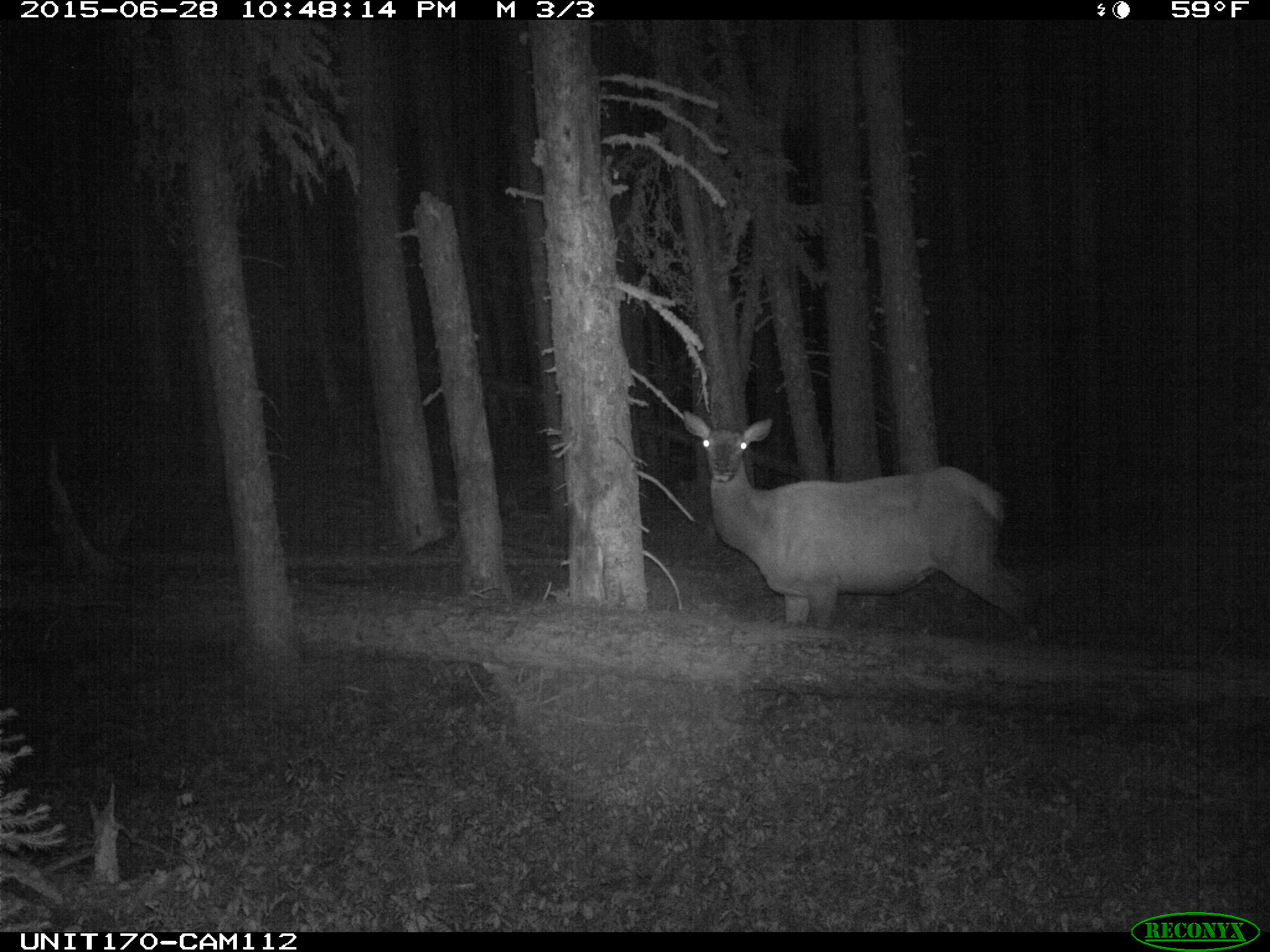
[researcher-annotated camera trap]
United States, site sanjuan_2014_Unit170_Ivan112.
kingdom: Animalia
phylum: Chordata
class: Mammalia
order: Artiodactyla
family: Cervidae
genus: Cervus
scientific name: Cervus elaphus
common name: red deer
Cervus elaphus (red deer).